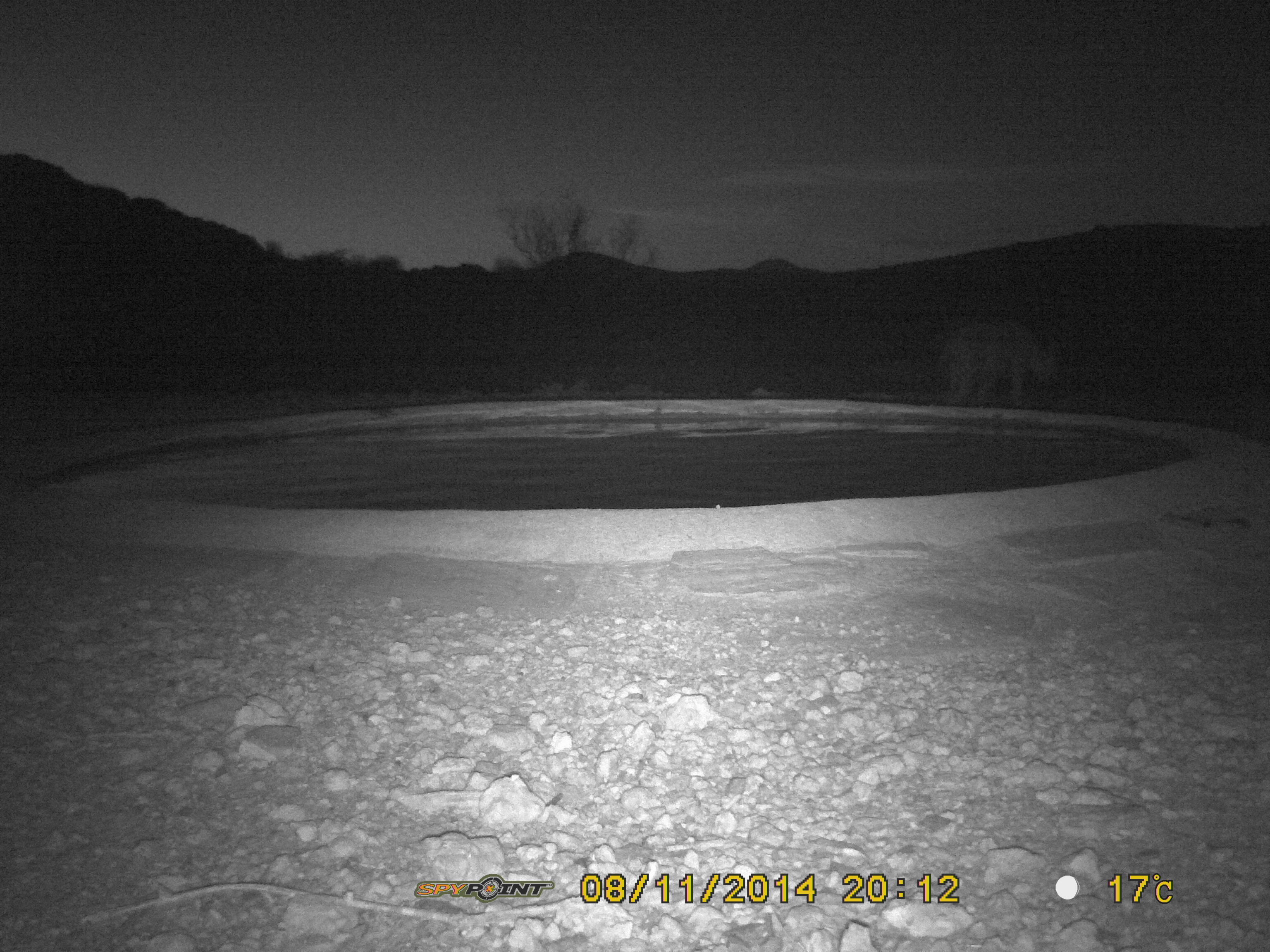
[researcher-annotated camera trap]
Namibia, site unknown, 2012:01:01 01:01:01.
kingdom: Animalia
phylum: Chordata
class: Mammalia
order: Carnivora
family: Hyaenidae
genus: Crocuta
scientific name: Crocuta crocuta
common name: spotted hyena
Crocuta crocuta (spotted hyena).